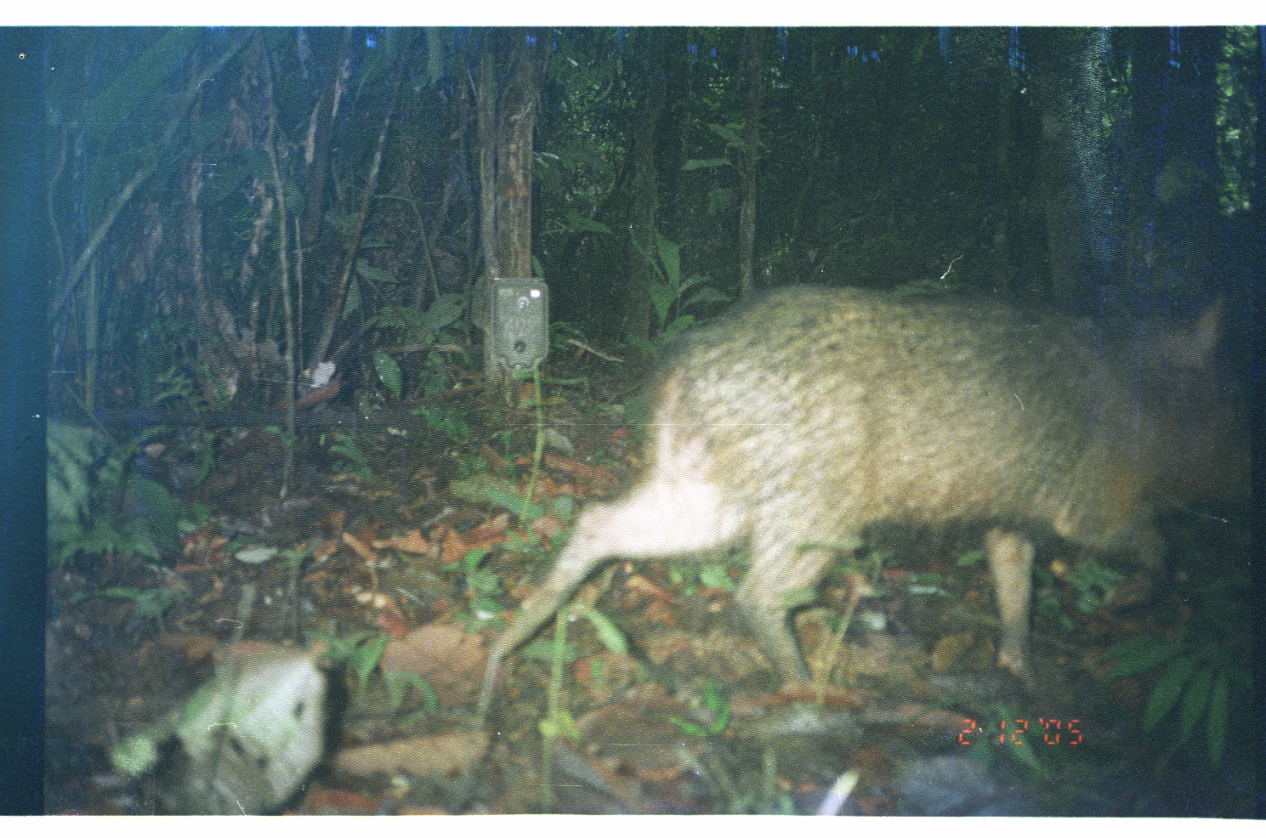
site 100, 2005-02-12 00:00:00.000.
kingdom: Animalia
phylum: Chordata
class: Mammalia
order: Artiodactyla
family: Tayassuidae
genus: Tayassu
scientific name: Tayassu pecari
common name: white-lipped peccary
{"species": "Tayassu pecari (white-lipped peccary)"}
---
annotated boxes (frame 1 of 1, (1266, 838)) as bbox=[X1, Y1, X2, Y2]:
tayassu pecari: bbox=[474, 274, 1256, 703]